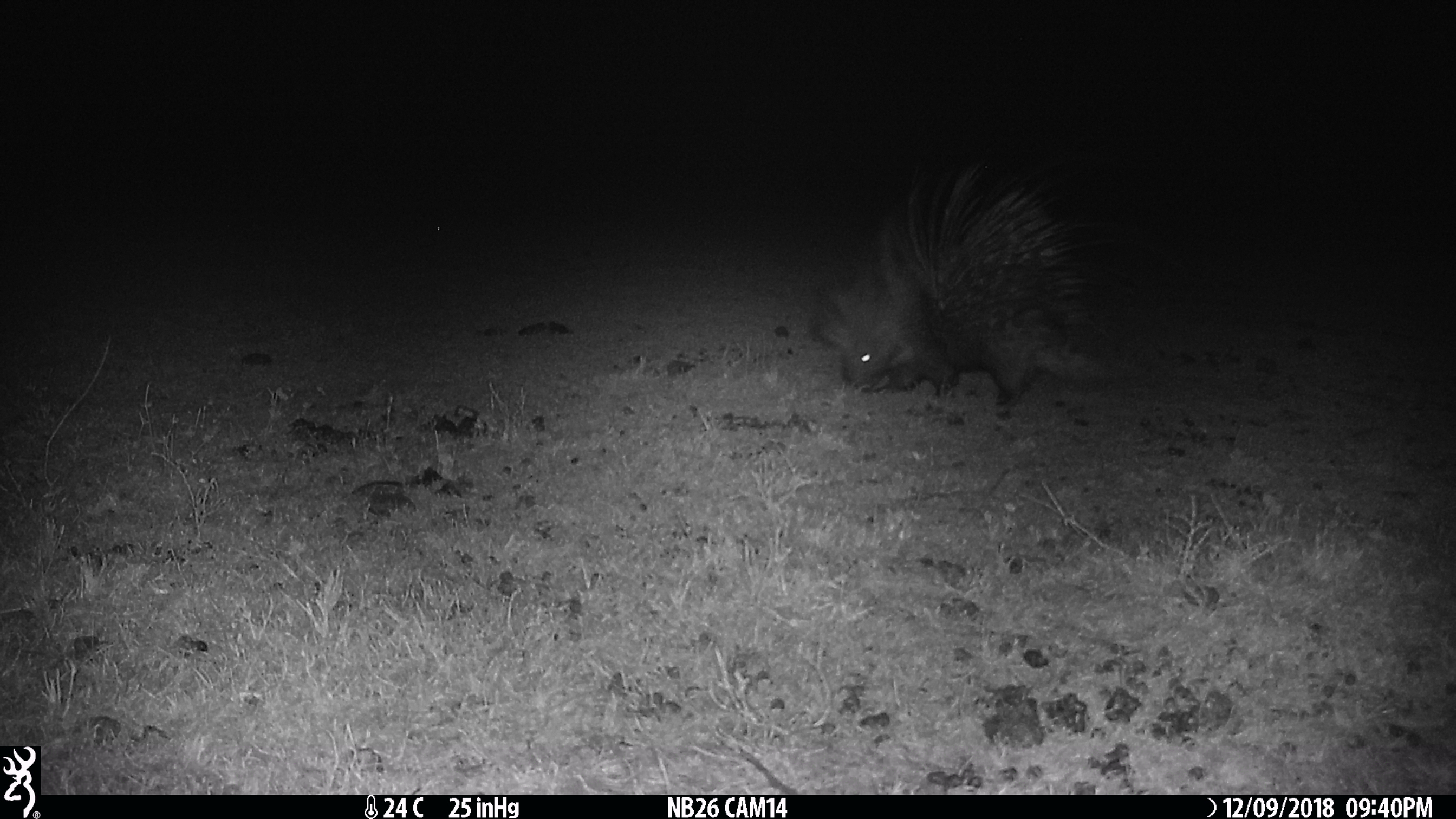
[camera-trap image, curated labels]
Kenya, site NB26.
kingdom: Animalia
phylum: Chordata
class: Mammalia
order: Rodentia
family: Hystricidae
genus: Hystrix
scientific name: Hystrix africaeaustralis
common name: porcupine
Porcupine (Hystrix africaeaustralis).